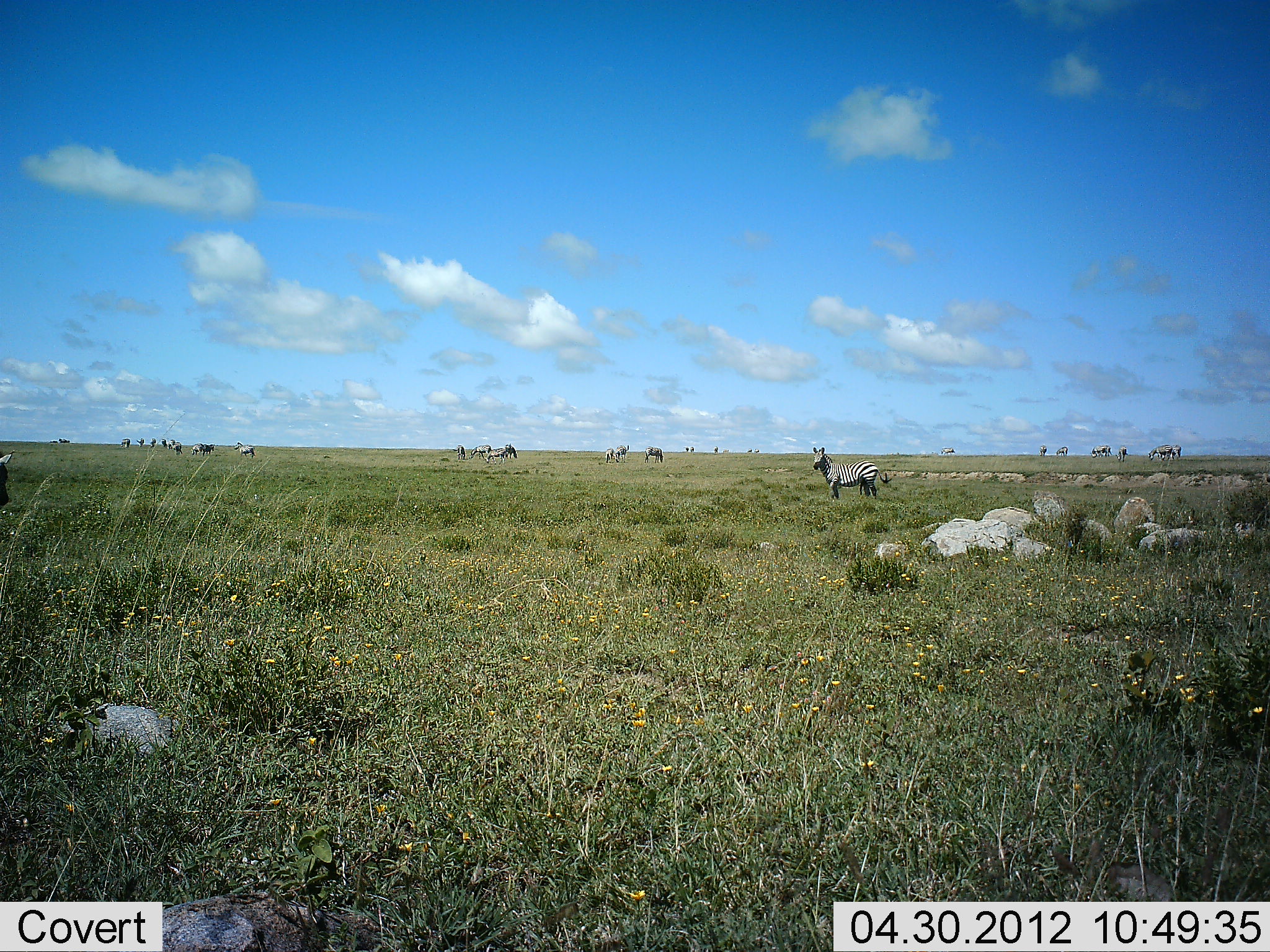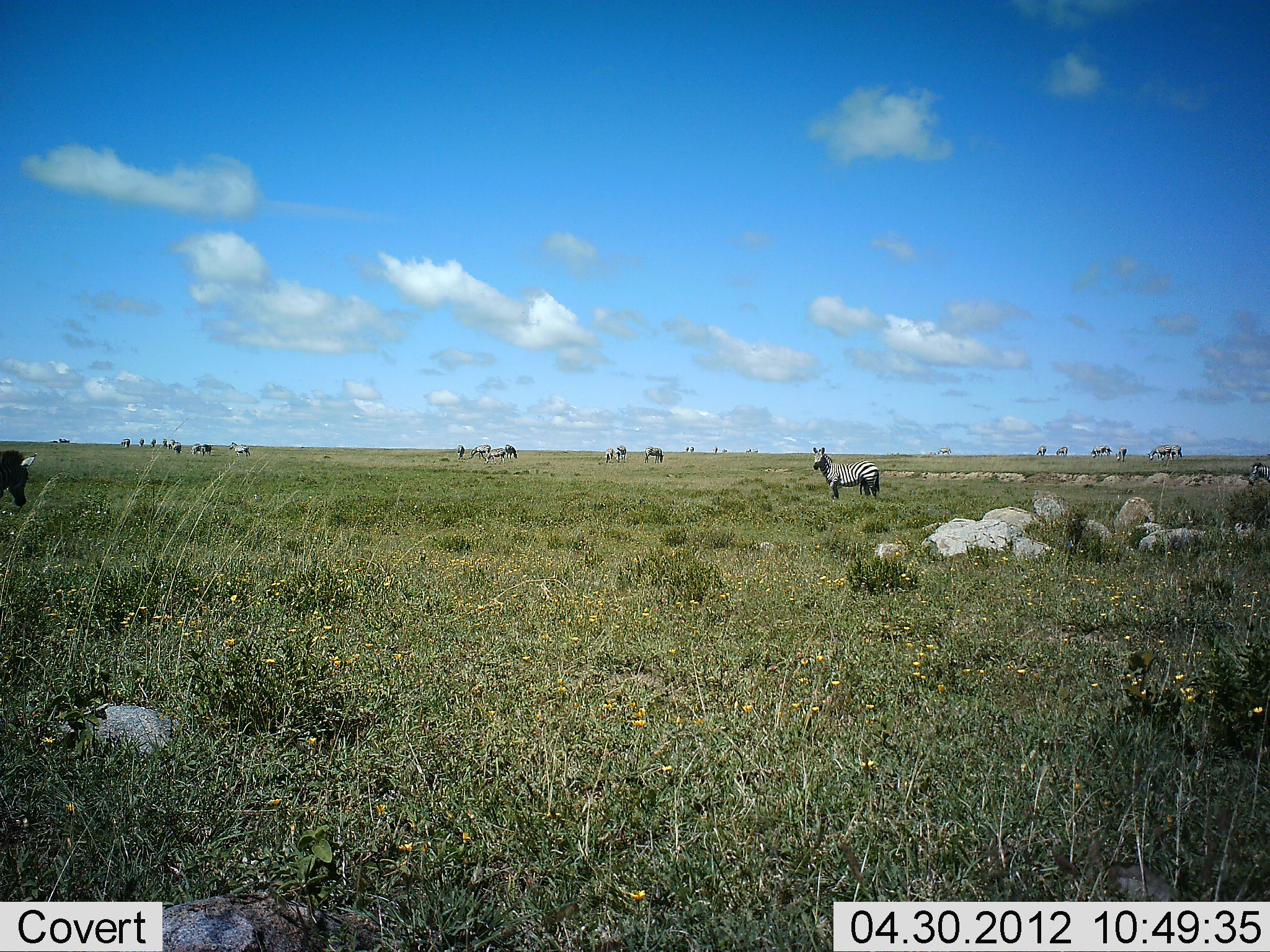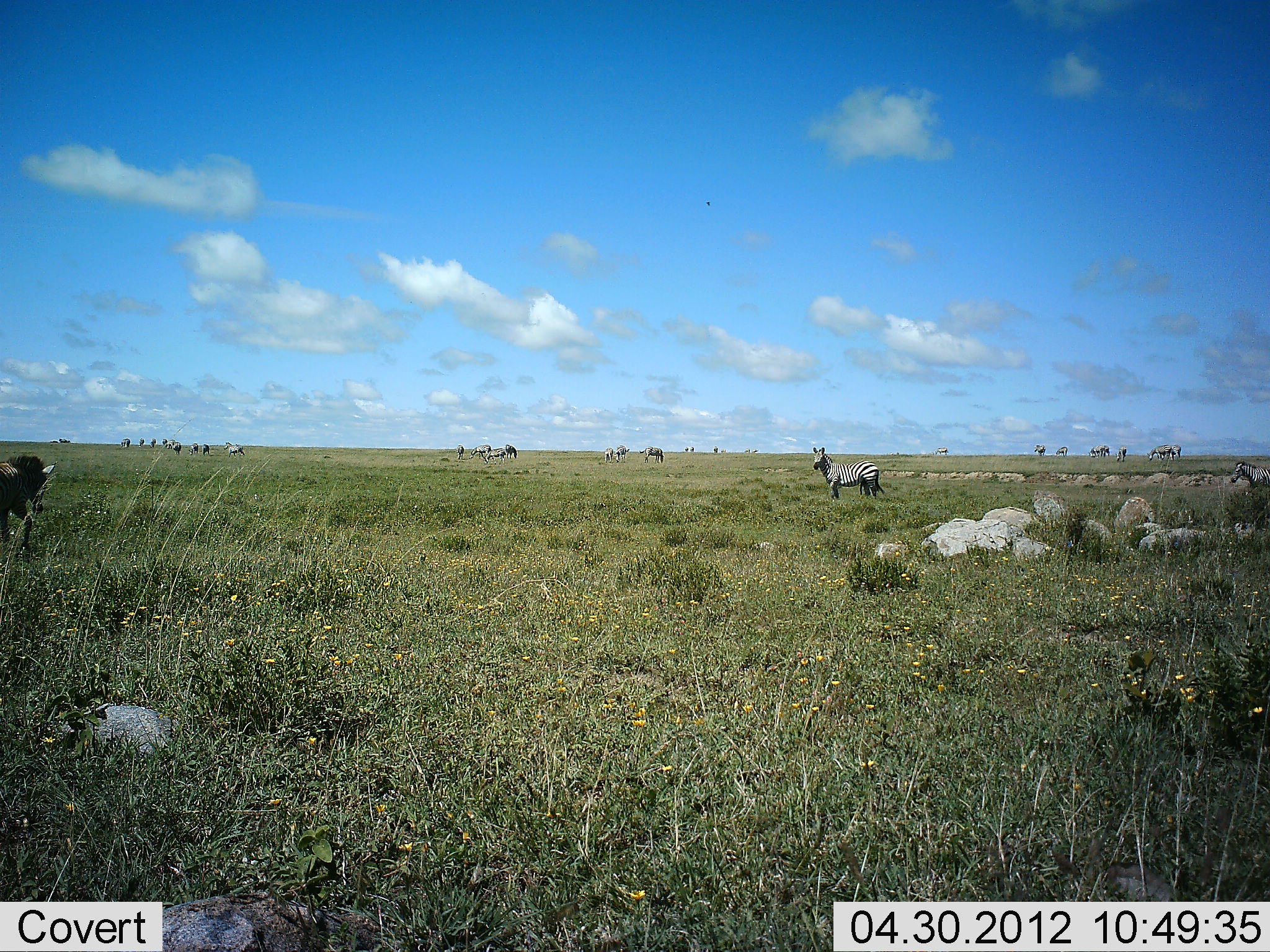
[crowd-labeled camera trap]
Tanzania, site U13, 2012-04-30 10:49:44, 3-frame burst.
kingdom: Animalia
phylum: Chordata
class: Mammalia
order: Perissodactyla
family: Equidae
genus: Equus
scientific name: Equus quagga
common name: plains zebra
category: zebra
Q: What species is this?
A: Zebra (plains zebra) (Equus quagga).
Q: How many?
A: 11-50.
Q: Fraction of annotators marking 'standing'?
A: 86%.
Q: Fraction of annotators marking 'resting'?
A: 3%.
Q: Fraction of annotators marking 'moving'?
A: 62%.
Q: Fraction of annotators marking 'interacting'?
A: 0%.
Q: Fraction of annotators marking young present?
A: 3%.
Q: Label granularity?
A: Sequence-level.